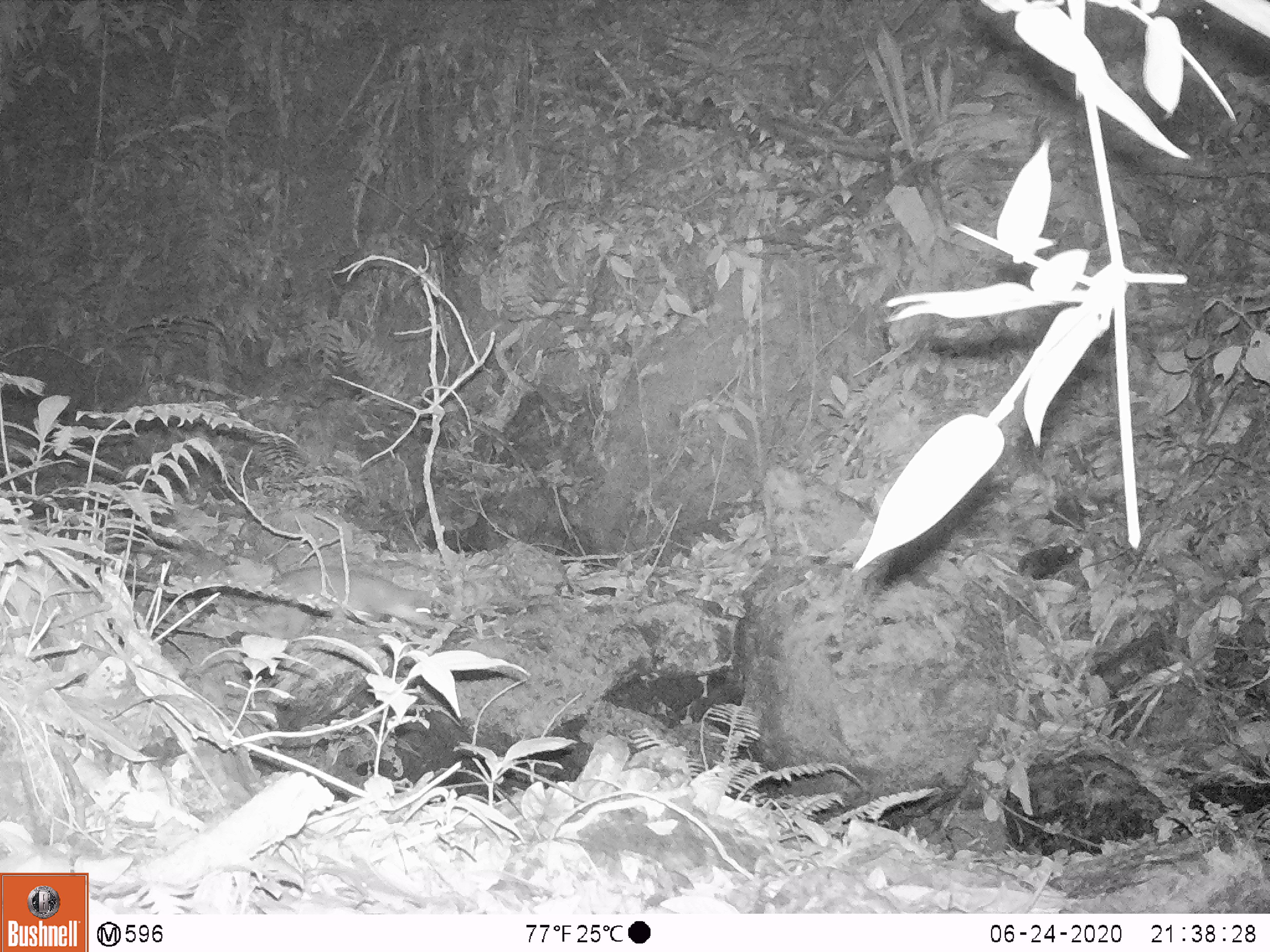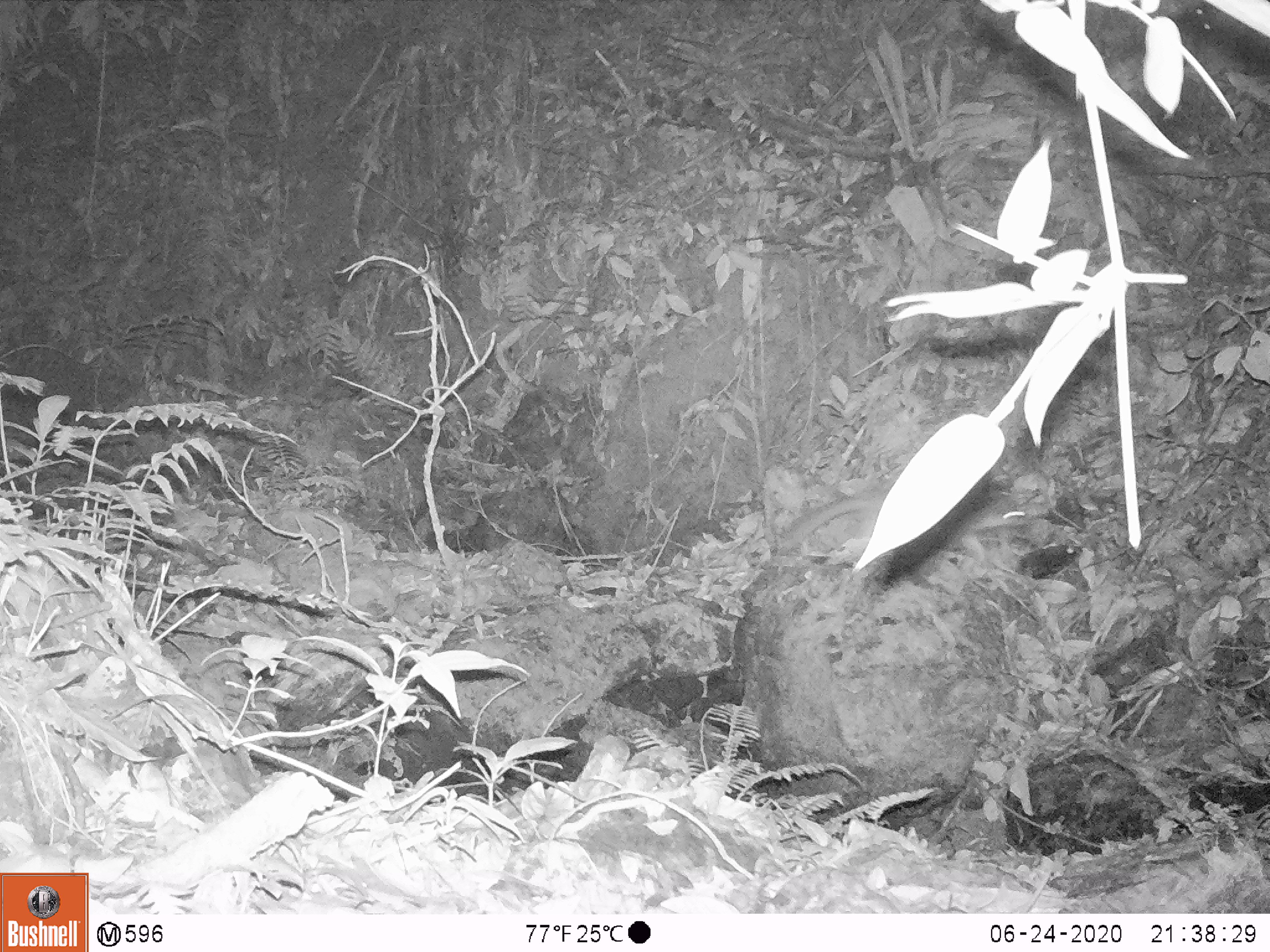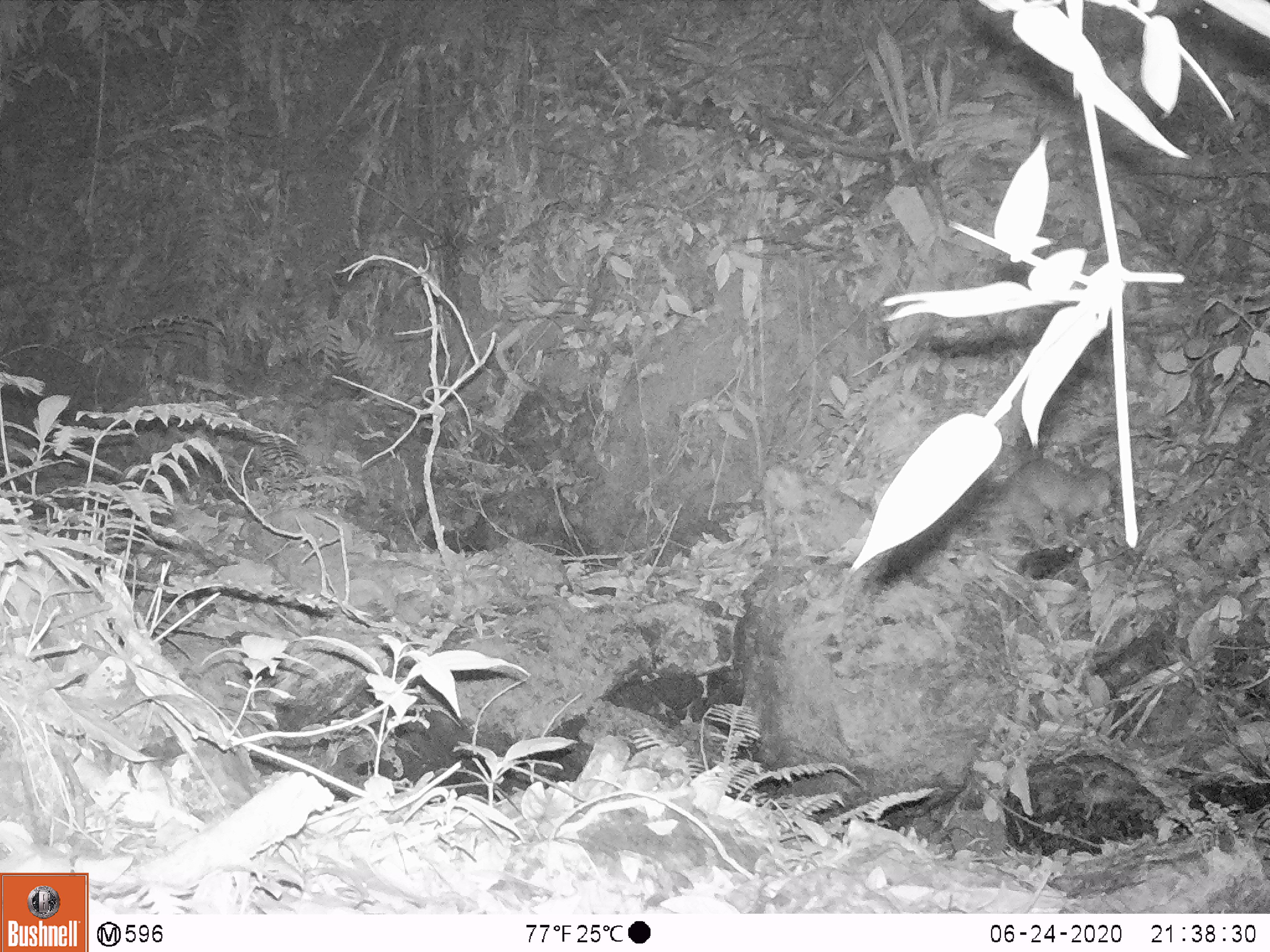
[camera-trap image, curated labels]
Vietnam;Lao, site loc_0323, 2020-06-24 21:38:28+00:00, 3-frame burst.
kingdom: Animalia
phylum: Chordata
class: Mammalia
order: Carnivora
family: Mustelidae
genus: Melogale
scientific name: Melogale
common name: ferret badger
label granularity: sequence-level